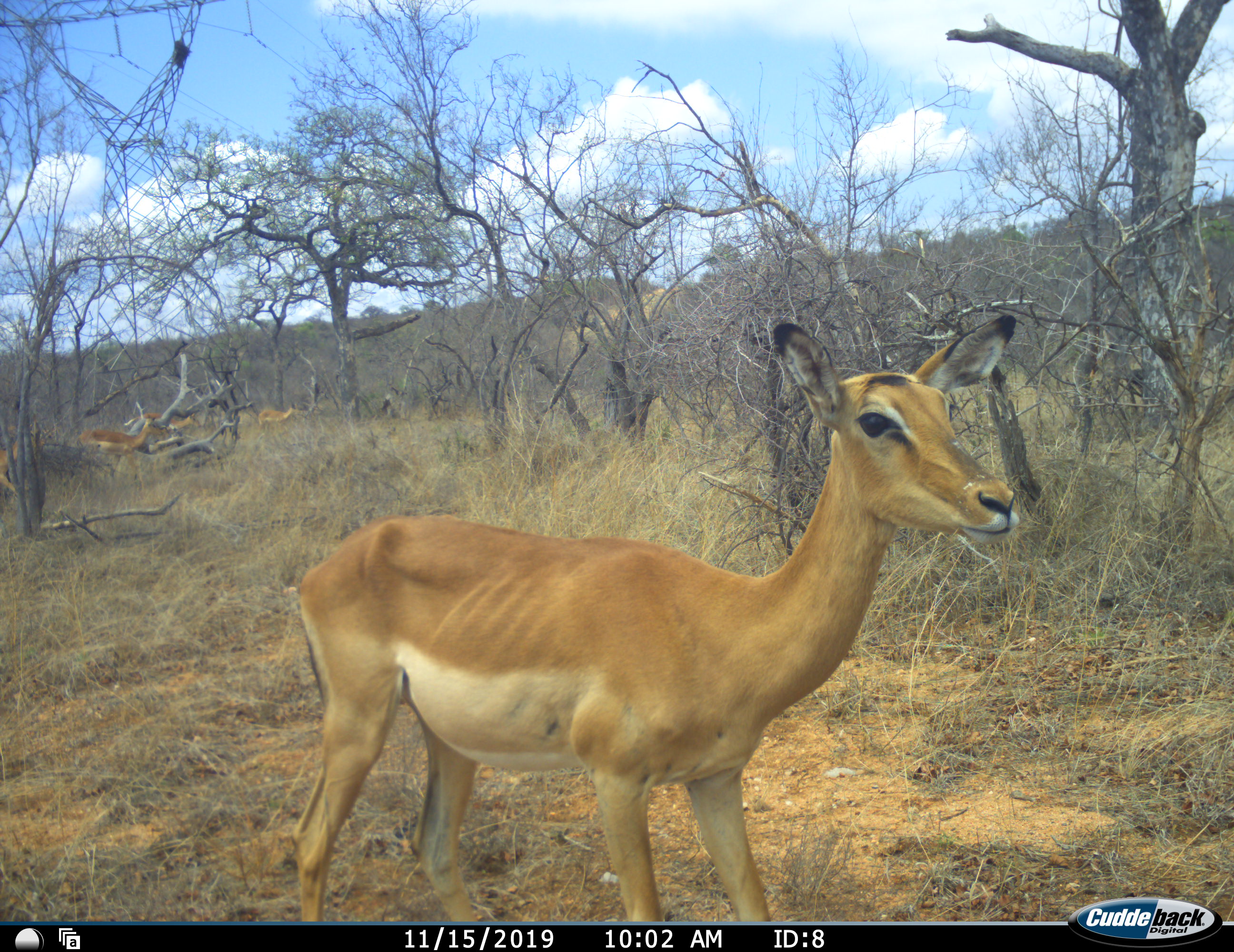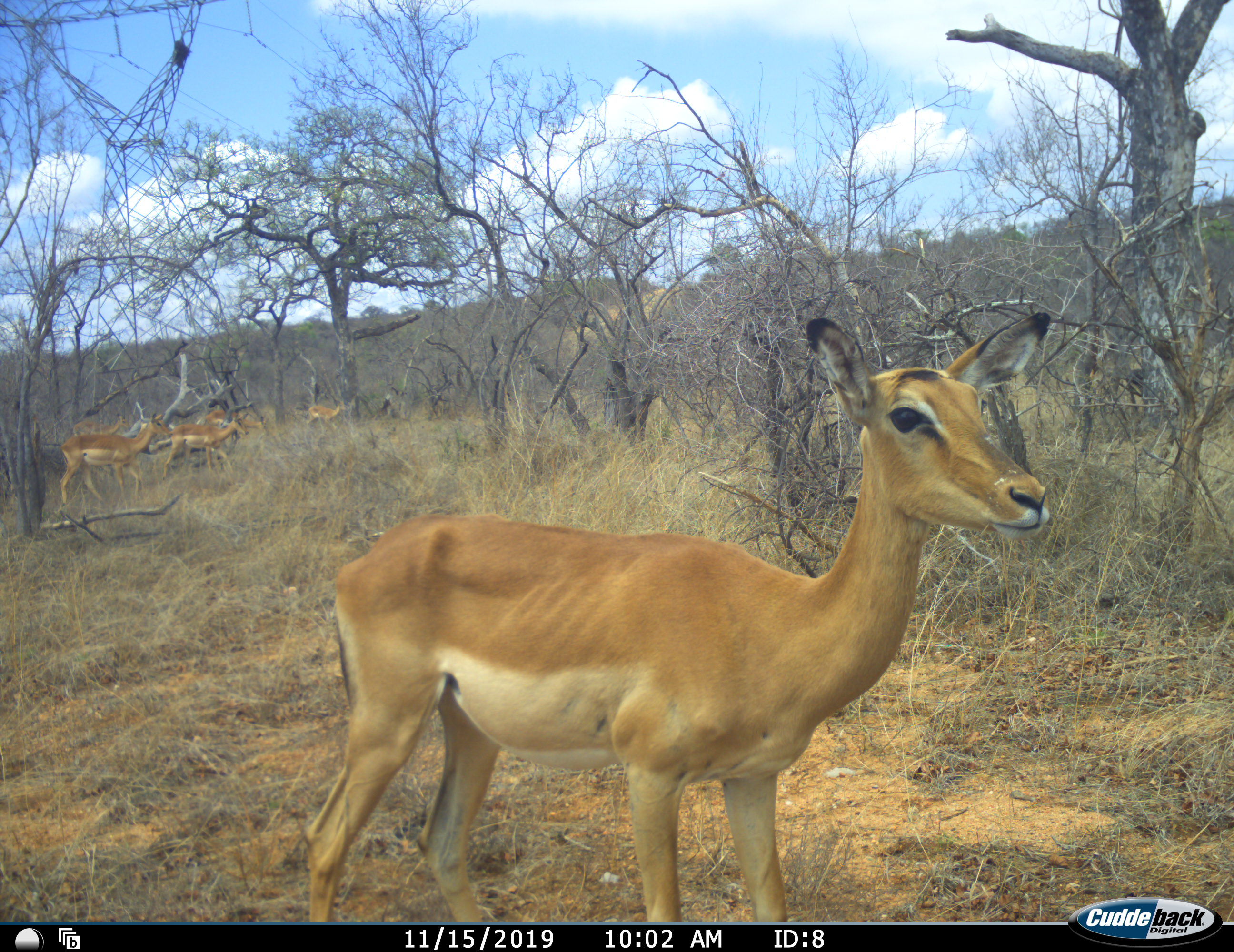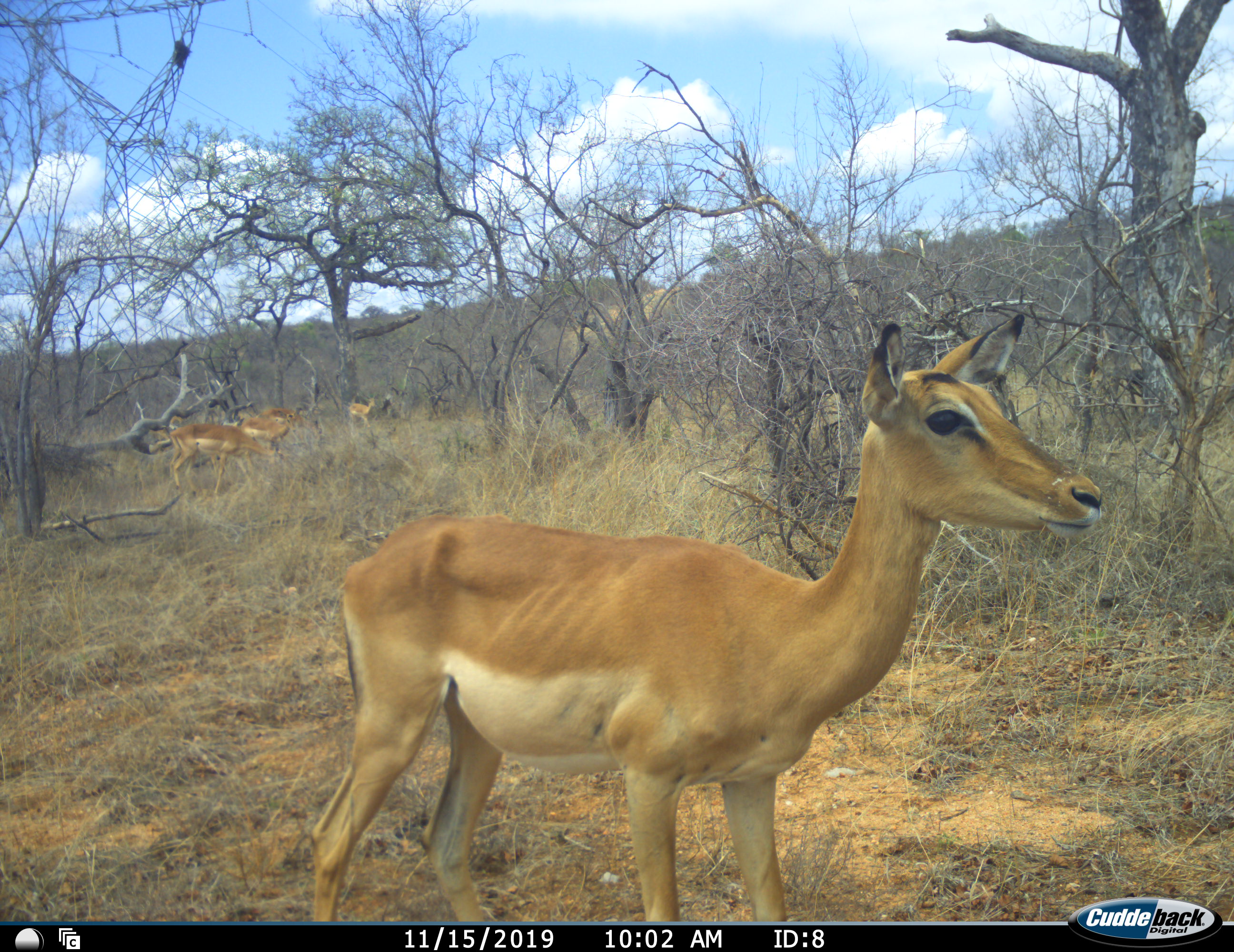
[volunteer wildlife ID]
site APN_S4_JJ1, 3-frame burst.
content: unidentified animal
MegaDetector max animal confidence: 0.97